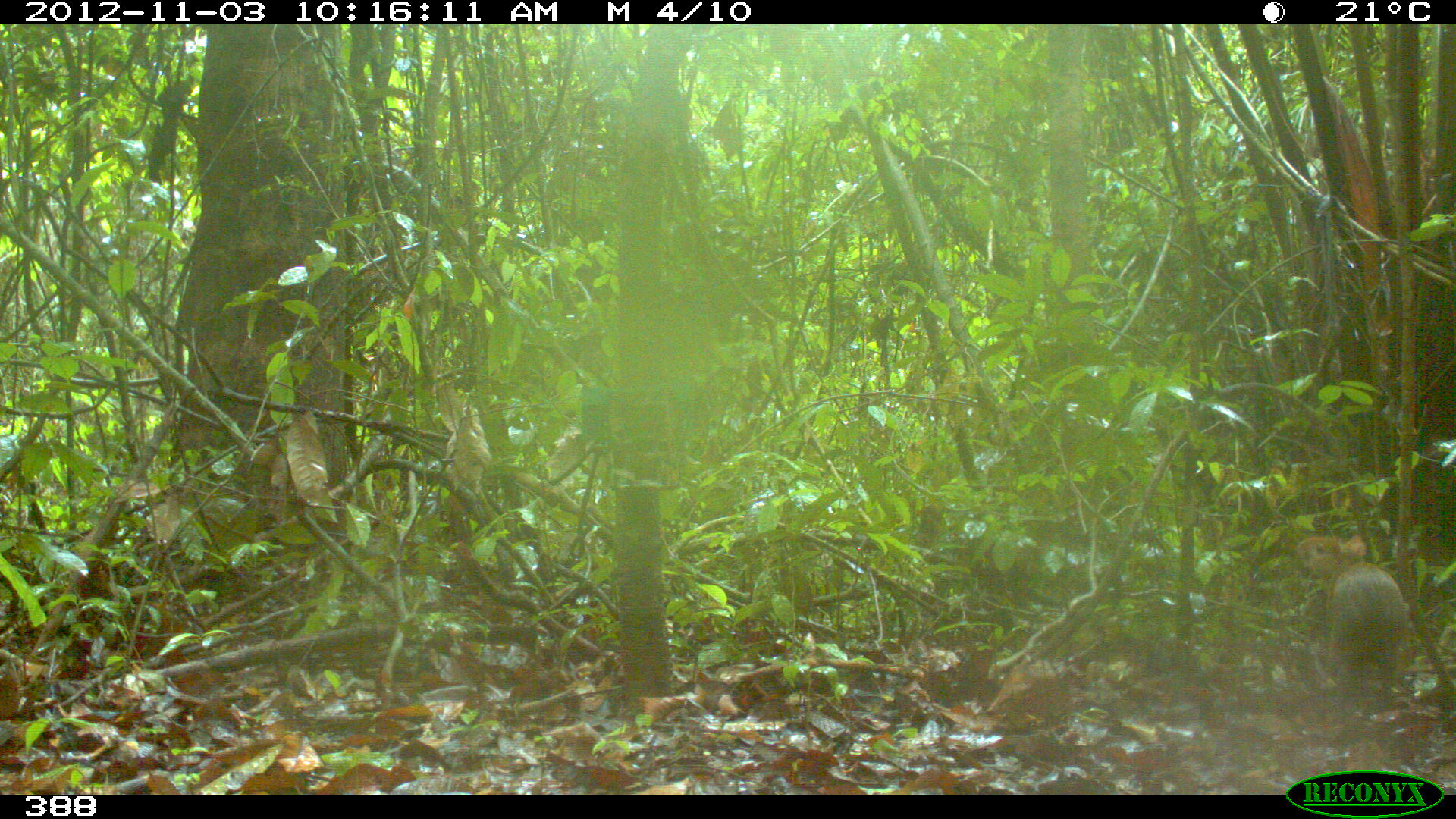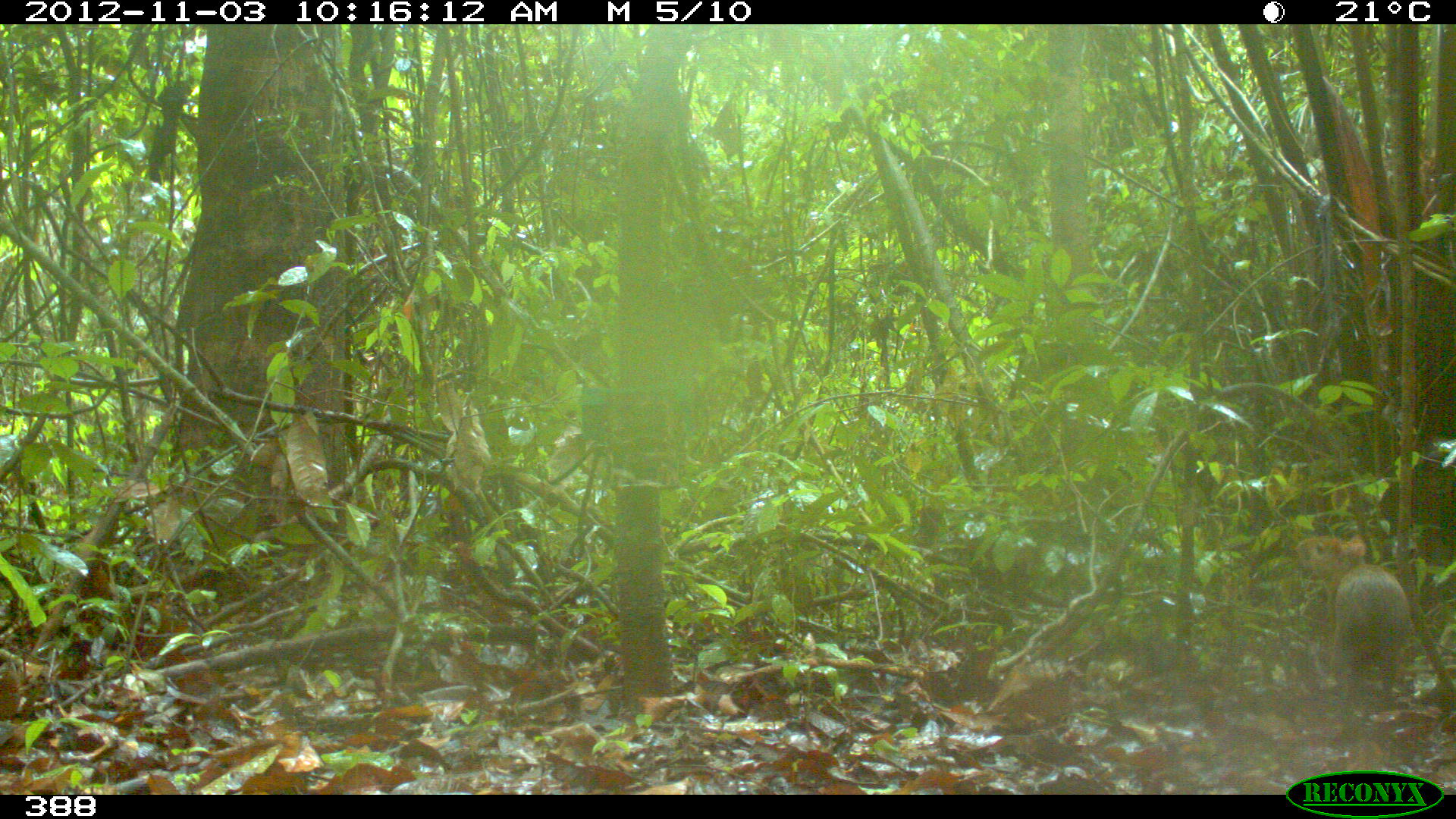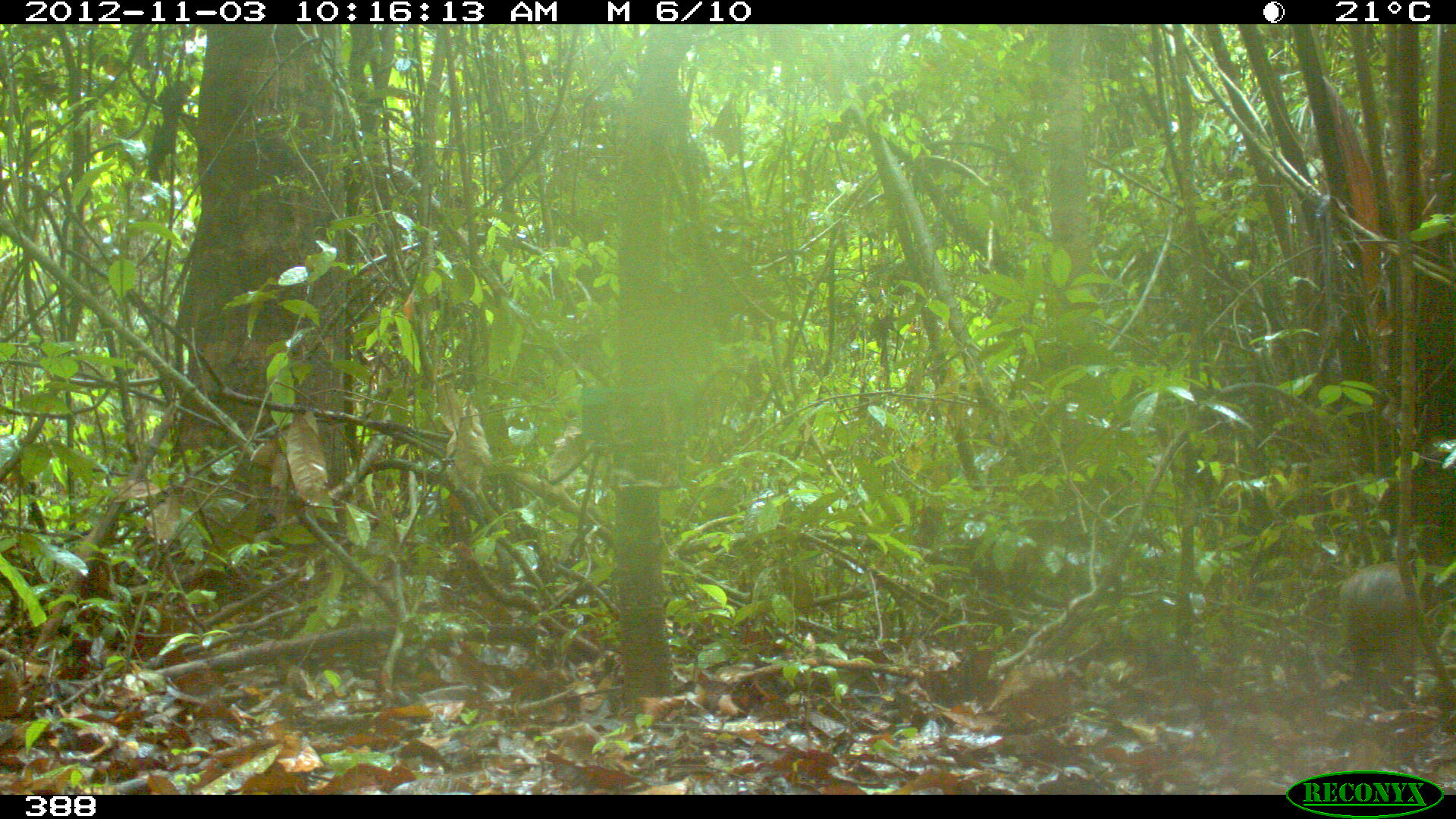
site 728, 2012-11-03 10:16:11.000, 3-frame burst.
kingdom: Animalia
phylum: Chordata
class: Mammalia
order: Rodentia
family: Dasyproctidae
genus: Dasyprocta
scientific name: Dasyprocta punctata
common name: central american agouti